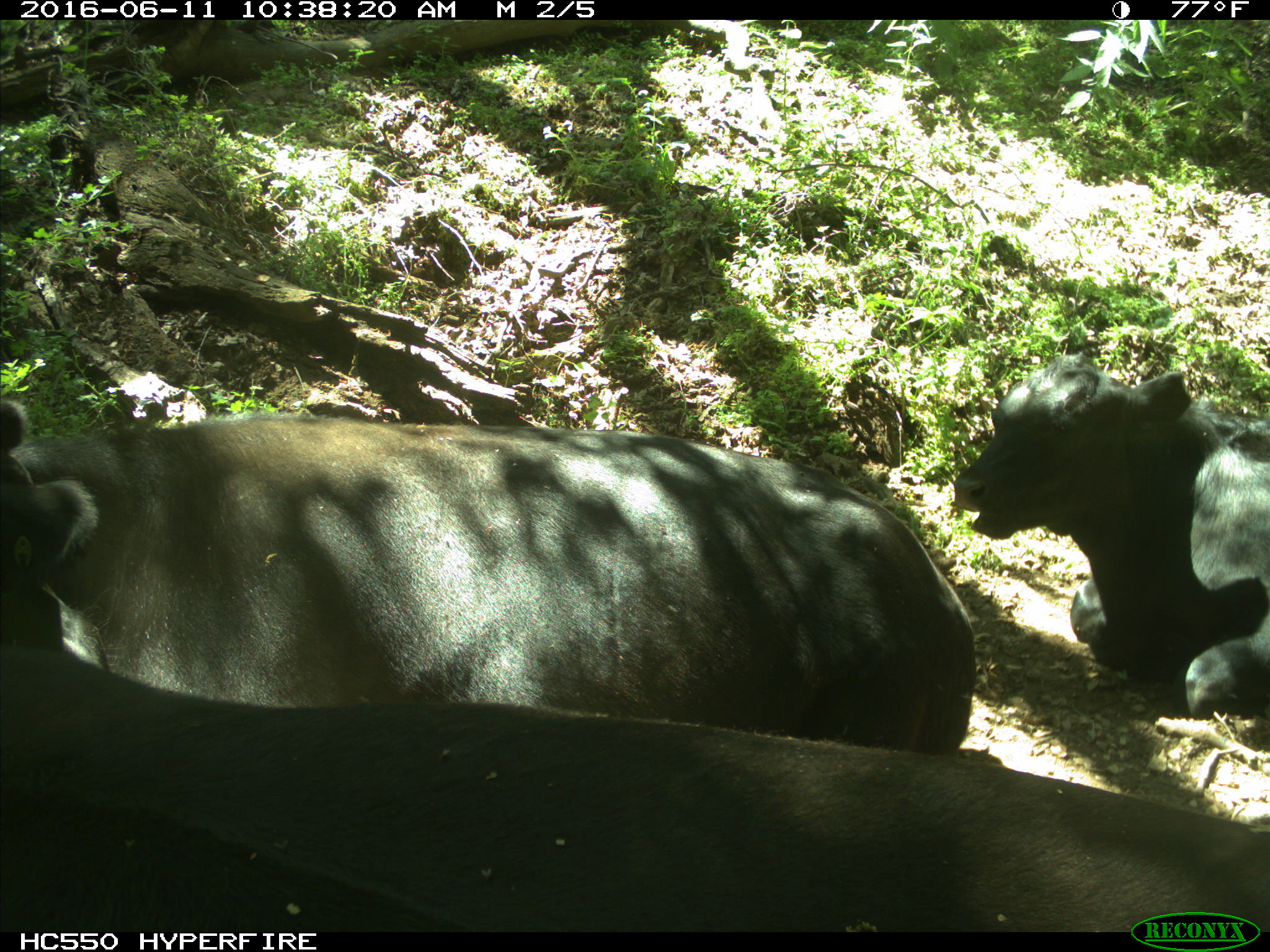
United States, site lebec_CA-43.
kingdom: Animalia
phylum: Chordata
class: Mammalia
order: Artiodactyla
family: Bovidae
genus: Bos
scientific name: Bos taurus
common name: domestic cow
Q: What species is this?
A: Bos taurus (domestic cow).